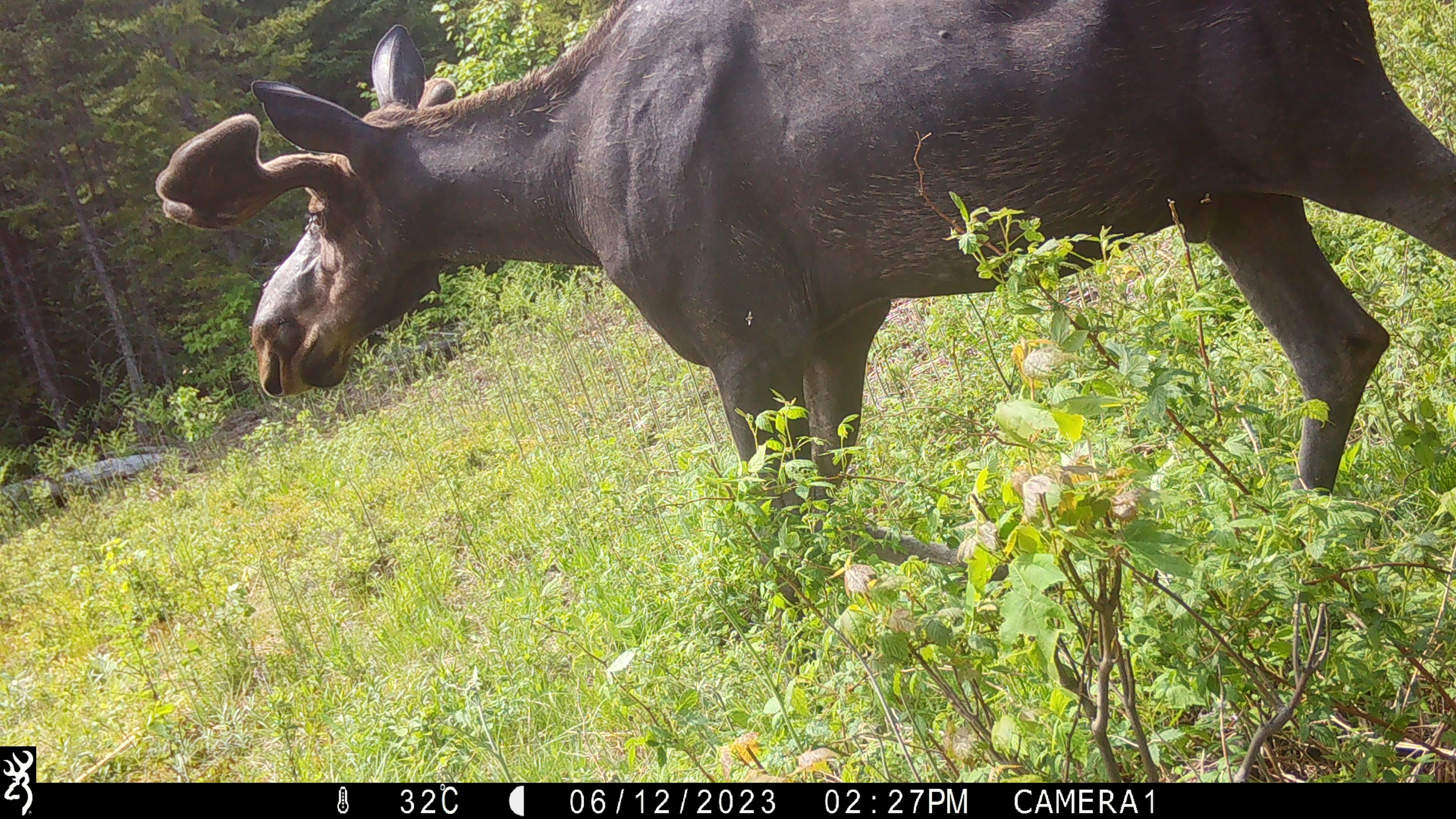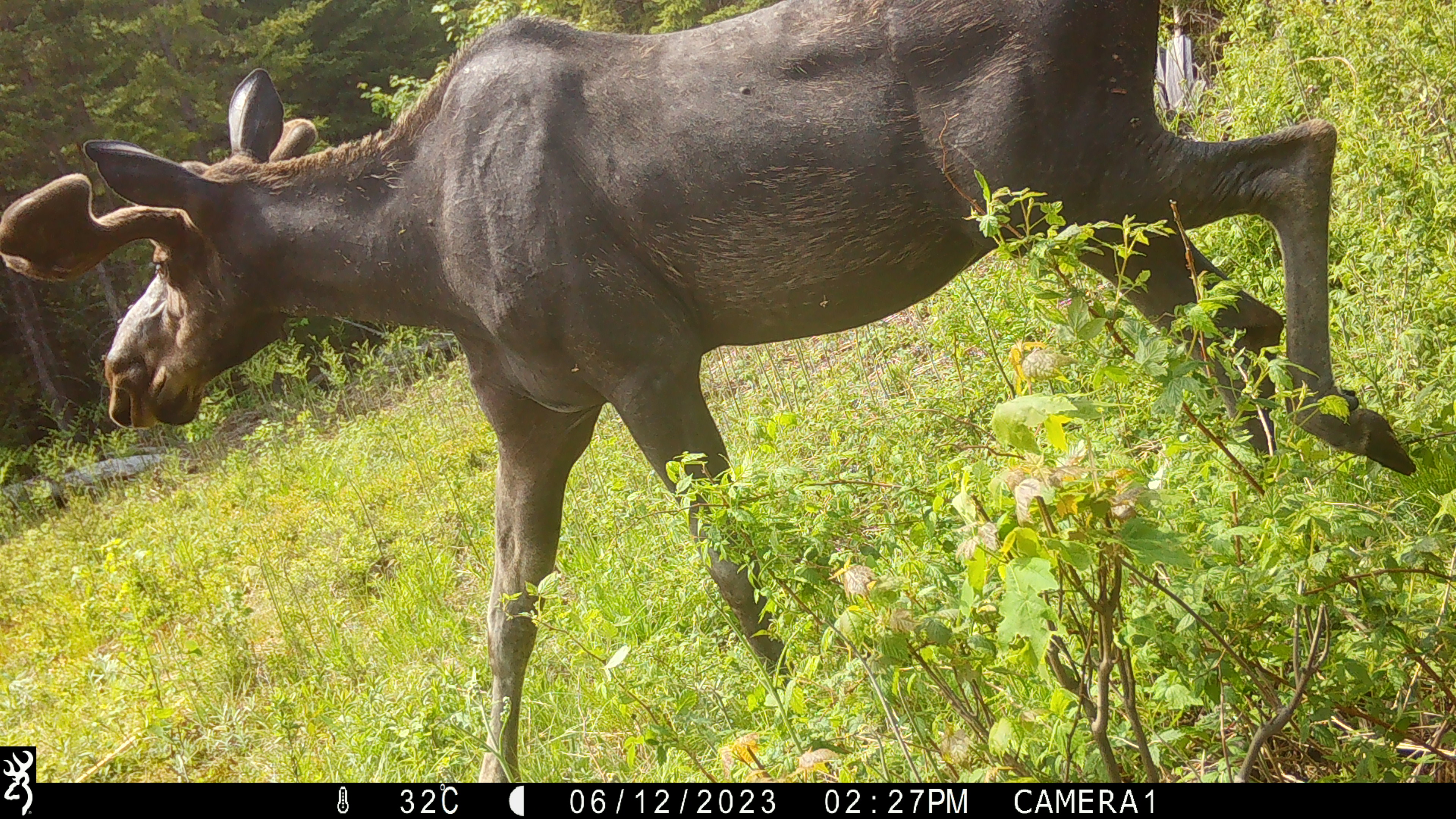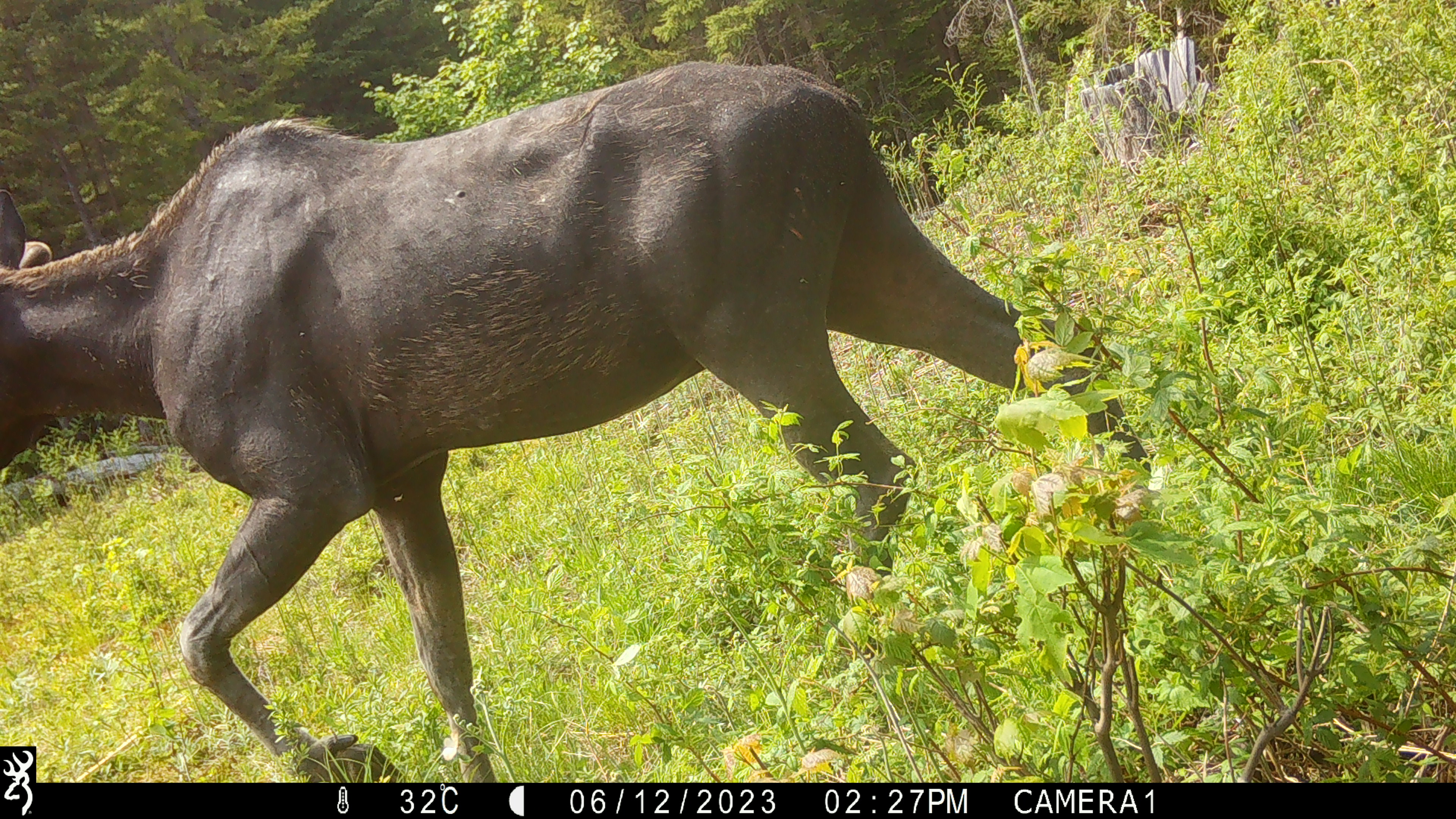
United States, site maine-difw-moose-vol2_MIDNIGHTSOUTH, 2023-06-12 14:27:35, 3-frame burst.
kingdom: Animalia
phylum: Chordata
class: Mammalia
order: Artiodactyla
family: Cervidae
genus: Alces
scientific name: Alces alces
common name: moose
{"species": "moose (Alces alces)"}